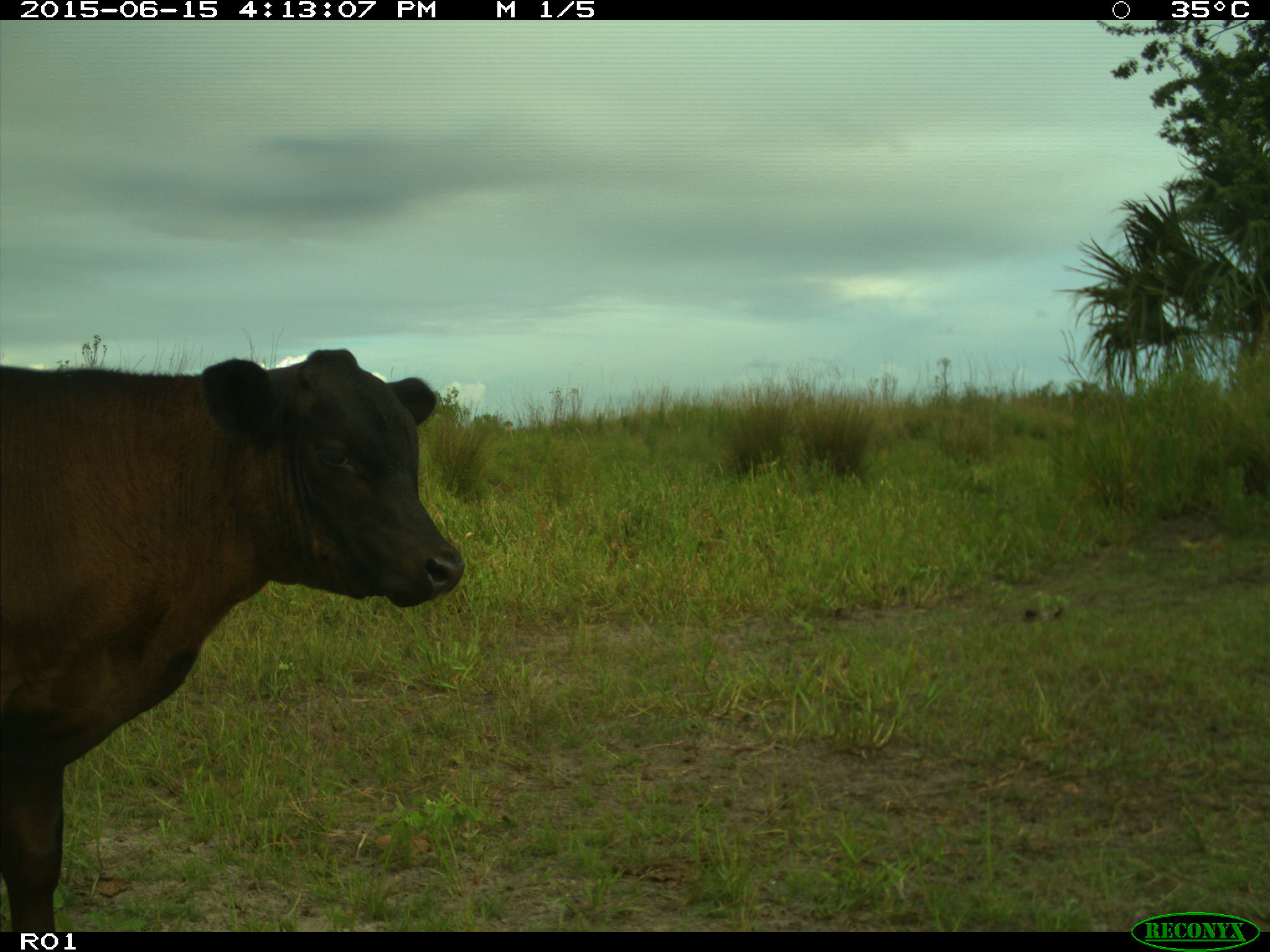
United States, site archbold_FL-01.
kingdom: Animalia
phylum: Chordata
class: Mammalia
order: Artiodactyla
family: Bovidae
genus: Bos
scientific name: Bos taurus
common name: domestic cow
Bos taurus (domestic cow).